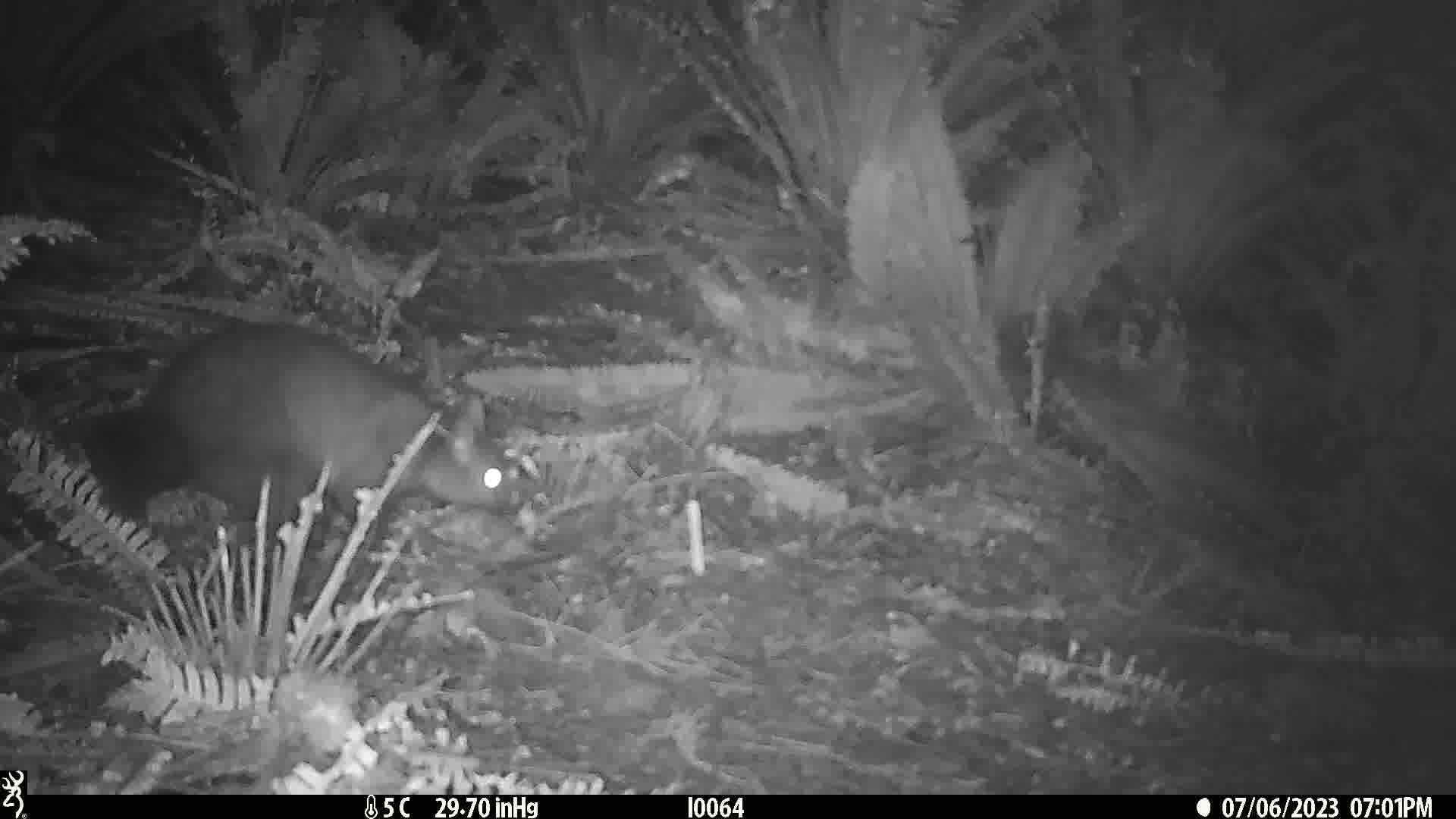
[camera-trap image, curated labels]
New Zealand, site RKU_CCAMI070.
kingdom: Animalia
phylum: Chordata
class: Mammalia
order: Diprotodontia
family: Phalangeridae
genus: Trichosurus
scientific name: Trichosurus vulpecula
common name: common brushtail possum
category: possum